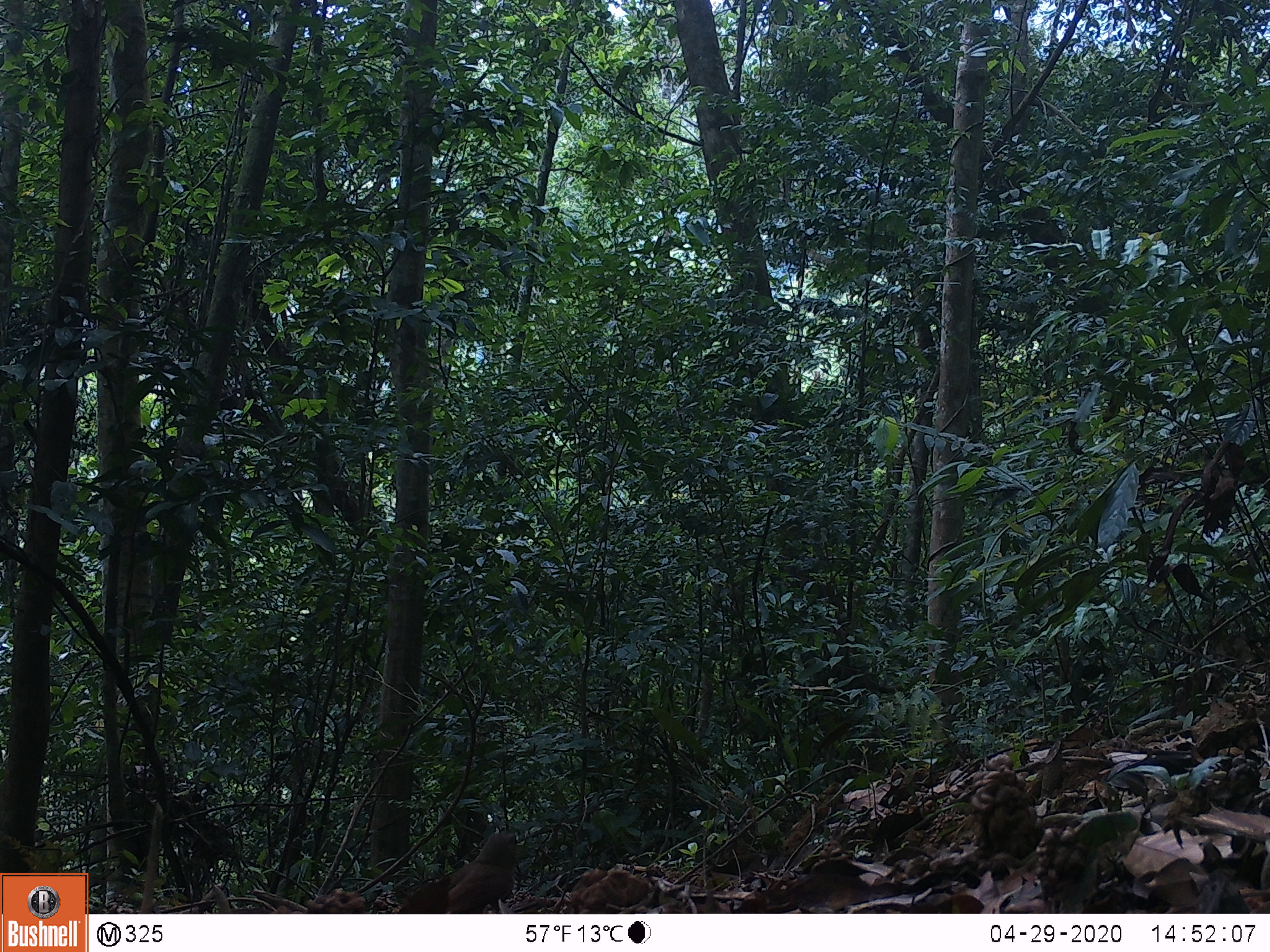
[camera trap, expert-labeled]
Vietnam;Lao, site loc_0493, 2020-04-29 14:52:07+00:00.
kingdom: Animalia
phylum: Chordata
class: Aves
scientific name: Aves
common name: bird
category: unidentified bird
Unidentified bird (bird) (Aves). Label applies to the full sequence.